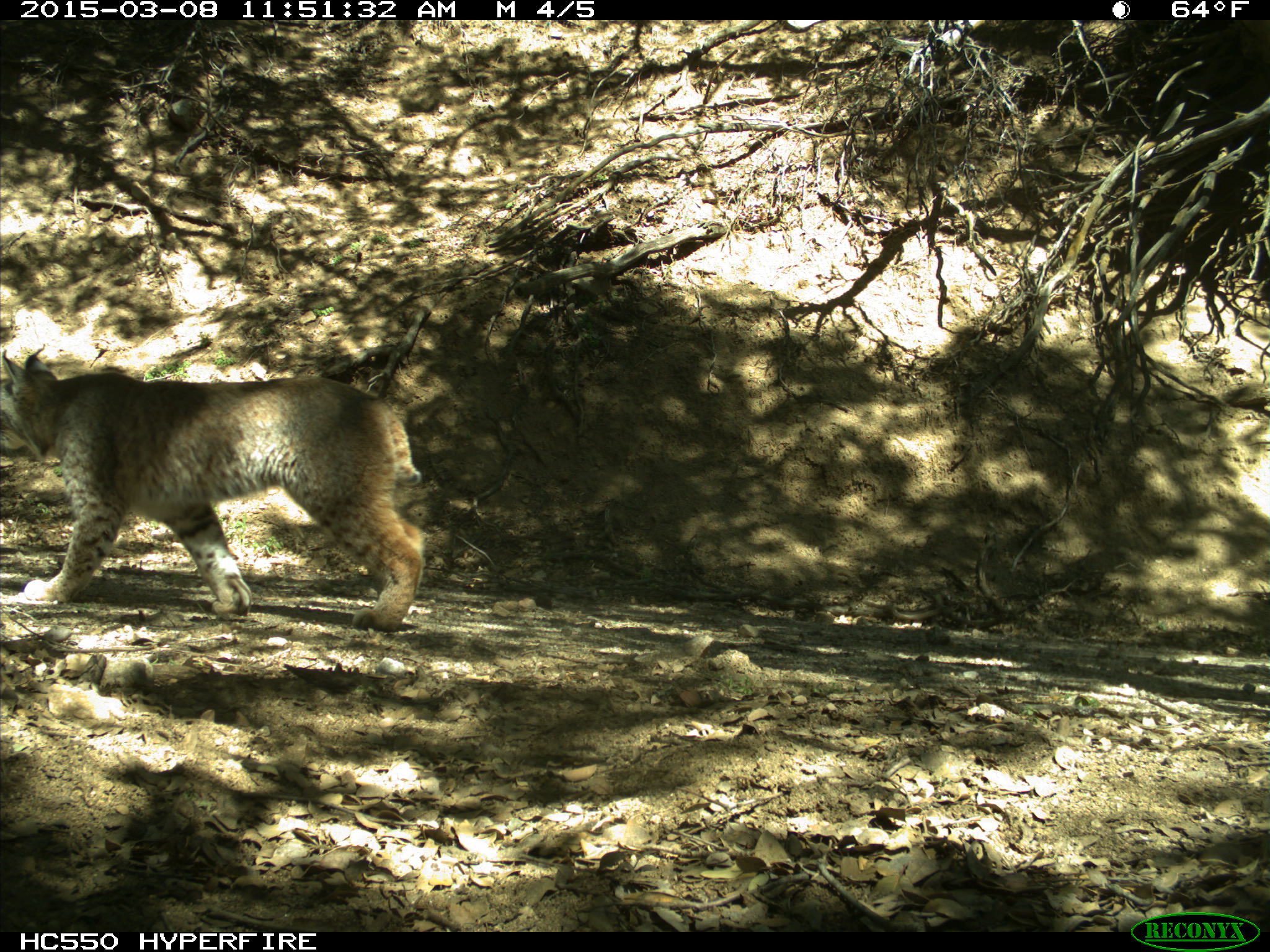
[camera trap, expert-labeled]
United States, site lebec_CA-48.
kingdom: Animalia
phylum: Chordata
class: Mammalia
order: Carnivora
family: Felidae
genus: Lynx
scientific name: Lynx rufus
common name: bobcat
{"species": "Lynx rufus (bobcat)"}